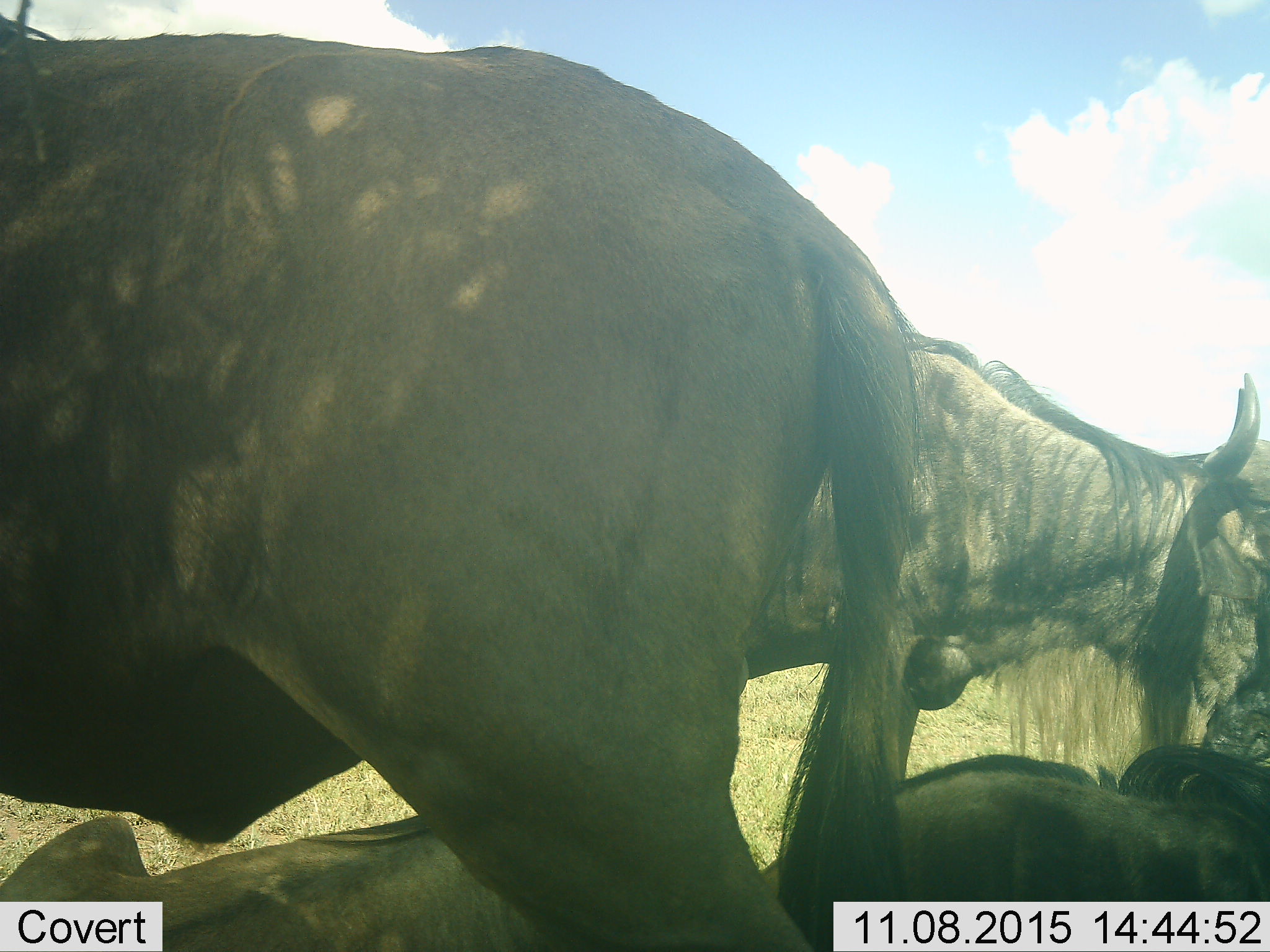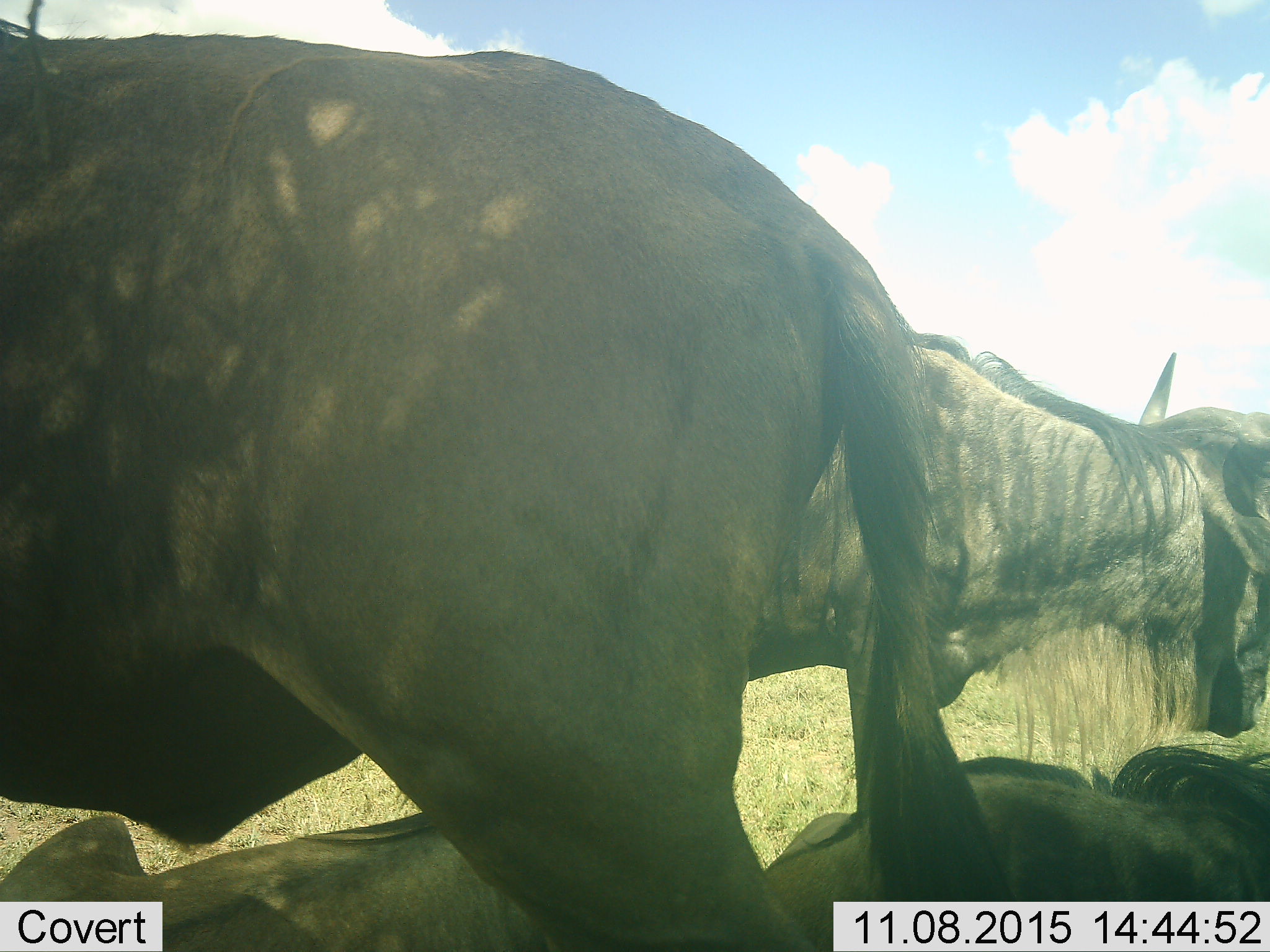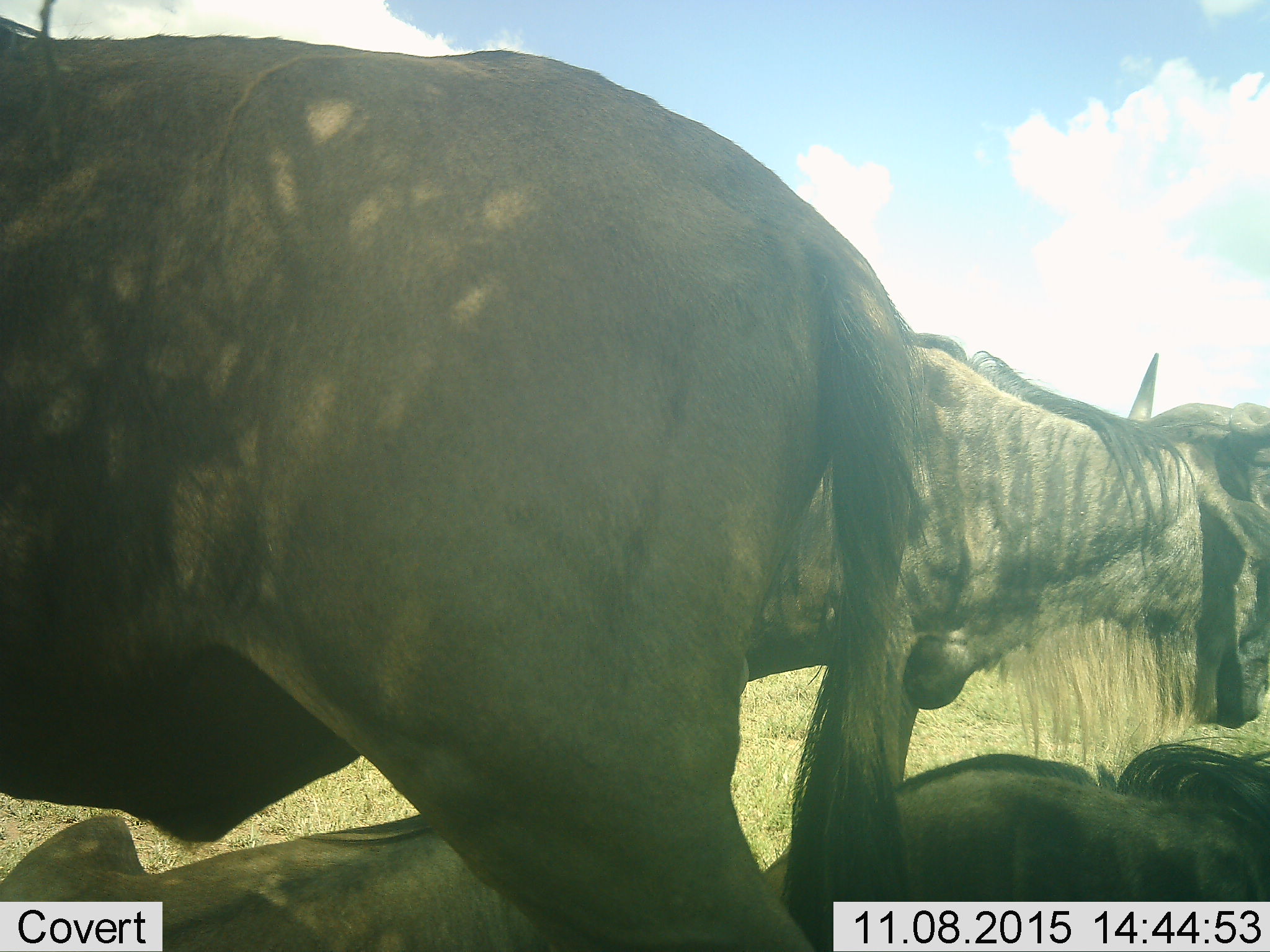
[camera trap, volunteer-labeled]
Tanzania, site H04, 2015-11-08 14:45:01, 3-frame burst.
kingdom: Animalia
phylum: Chordata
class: Mammalia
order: Artiodactyla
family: Bovidae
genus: Connochaetes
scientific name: Connochaetes taurinus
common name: blue wildebeest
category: wildebeest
Wildebeest (blue wildebeest) (Connochaetes taurinus), count 4. Behavior (volunteer vote fractions): standing 88%, resting 88%, moving 25%, interacting 12%. Young present (vote fraction): 0%. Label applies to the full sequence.